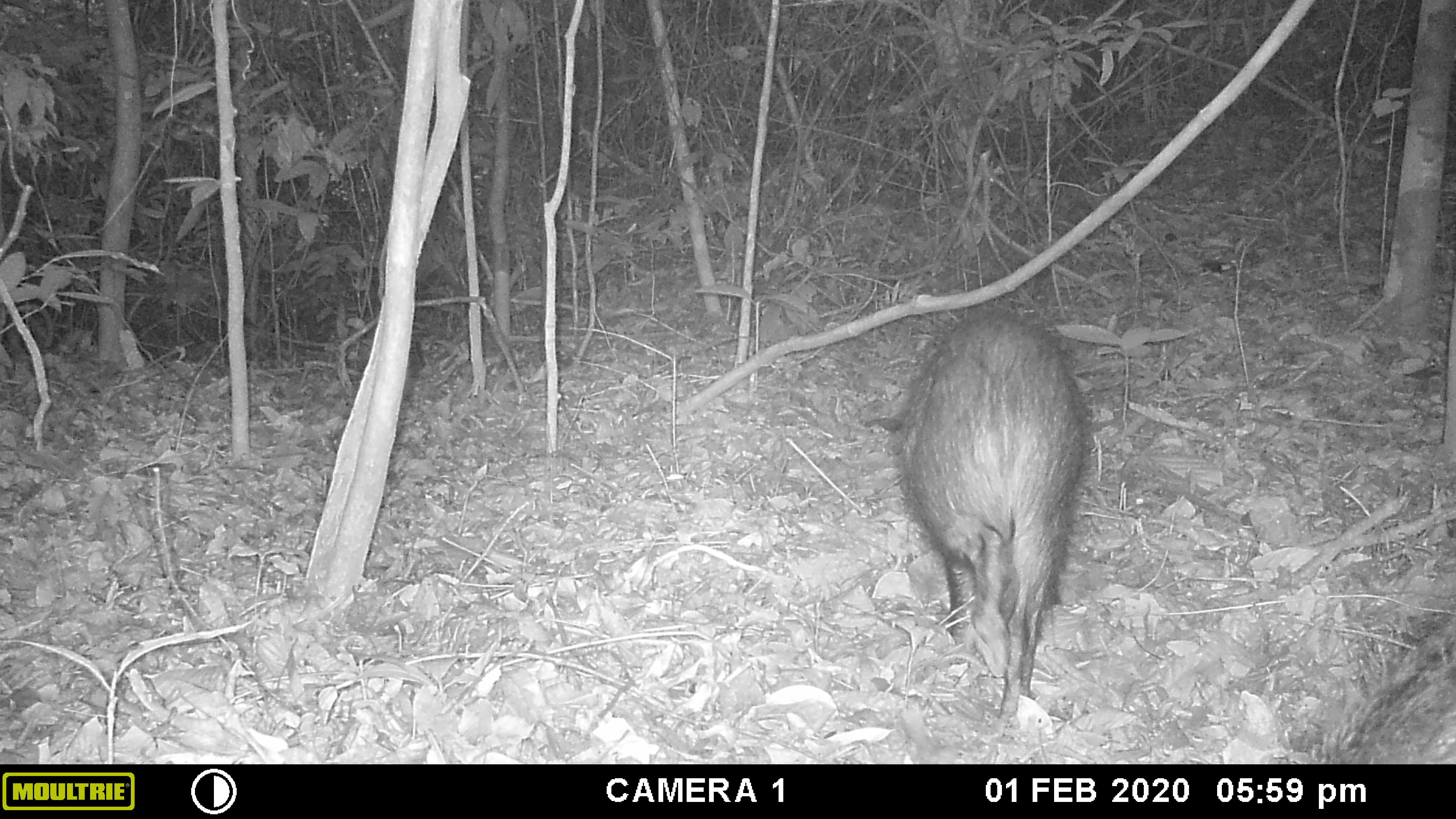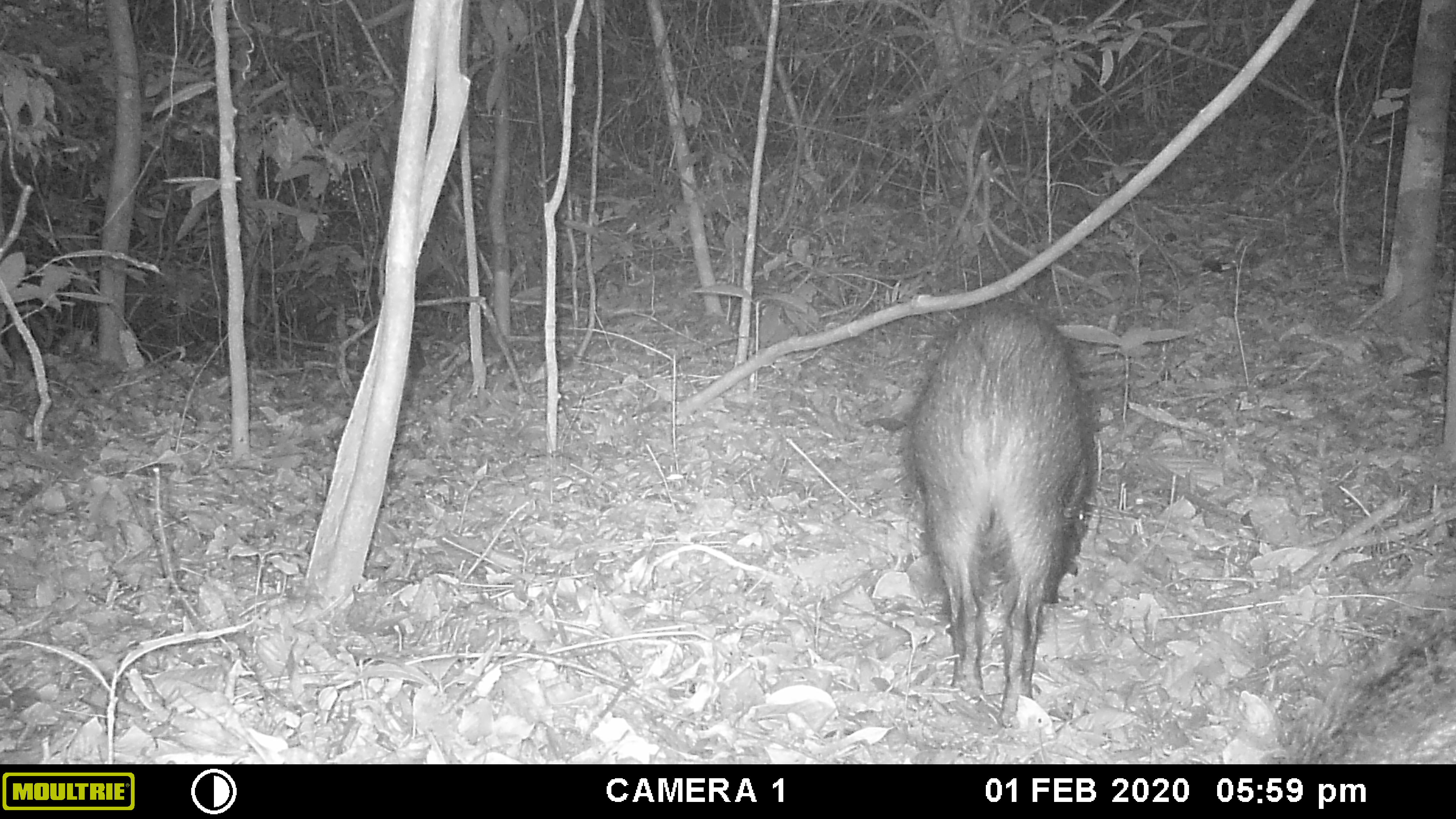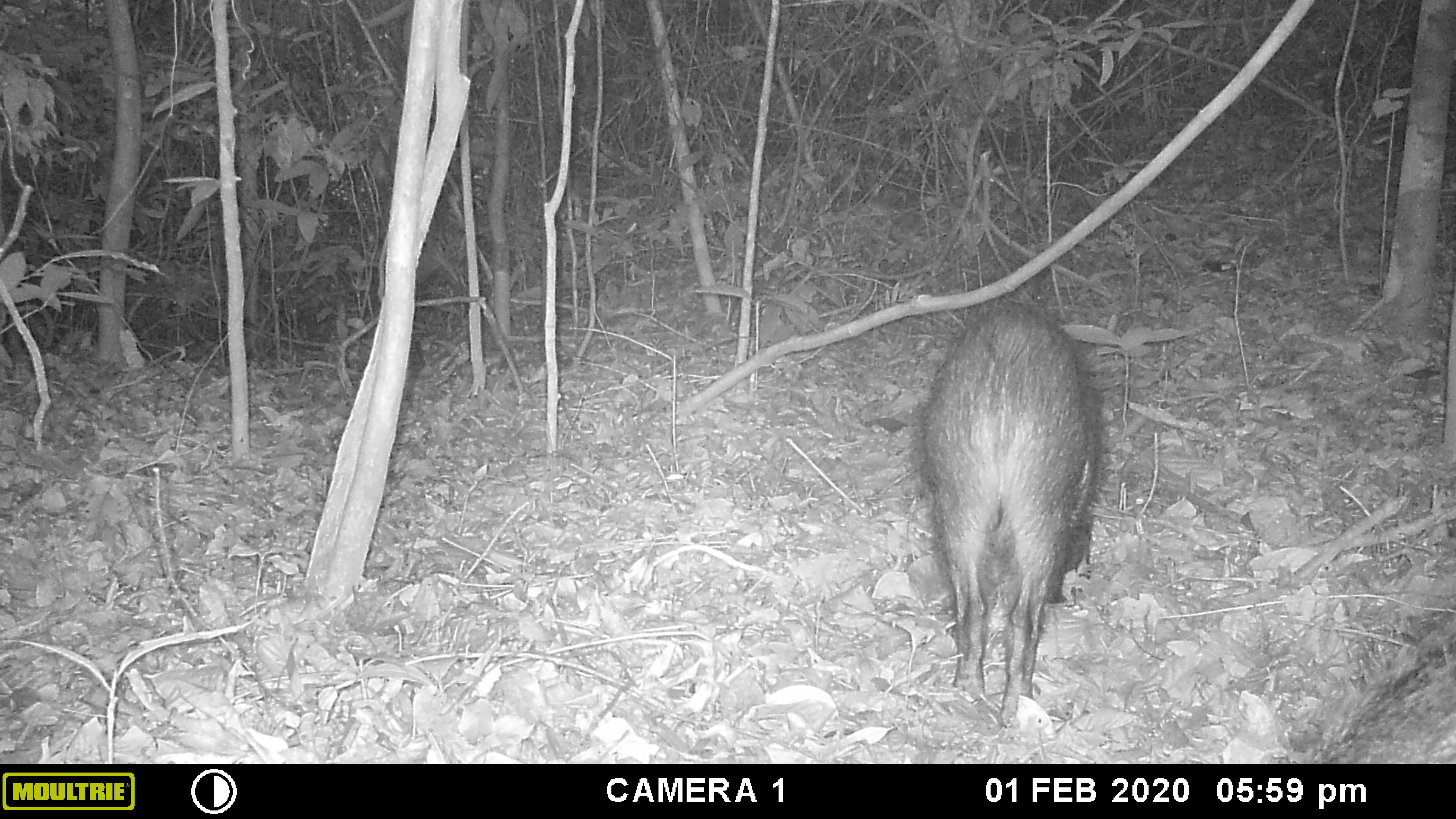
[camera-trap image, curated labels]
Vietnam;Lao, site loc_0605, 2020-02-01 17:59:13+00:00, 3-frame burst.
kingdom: Animalia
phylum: Chordata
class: Mammalia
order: Artiodactyla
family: Suidae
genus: Sus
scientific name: Sus scrofa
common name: eurasian wild pig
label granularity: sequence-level